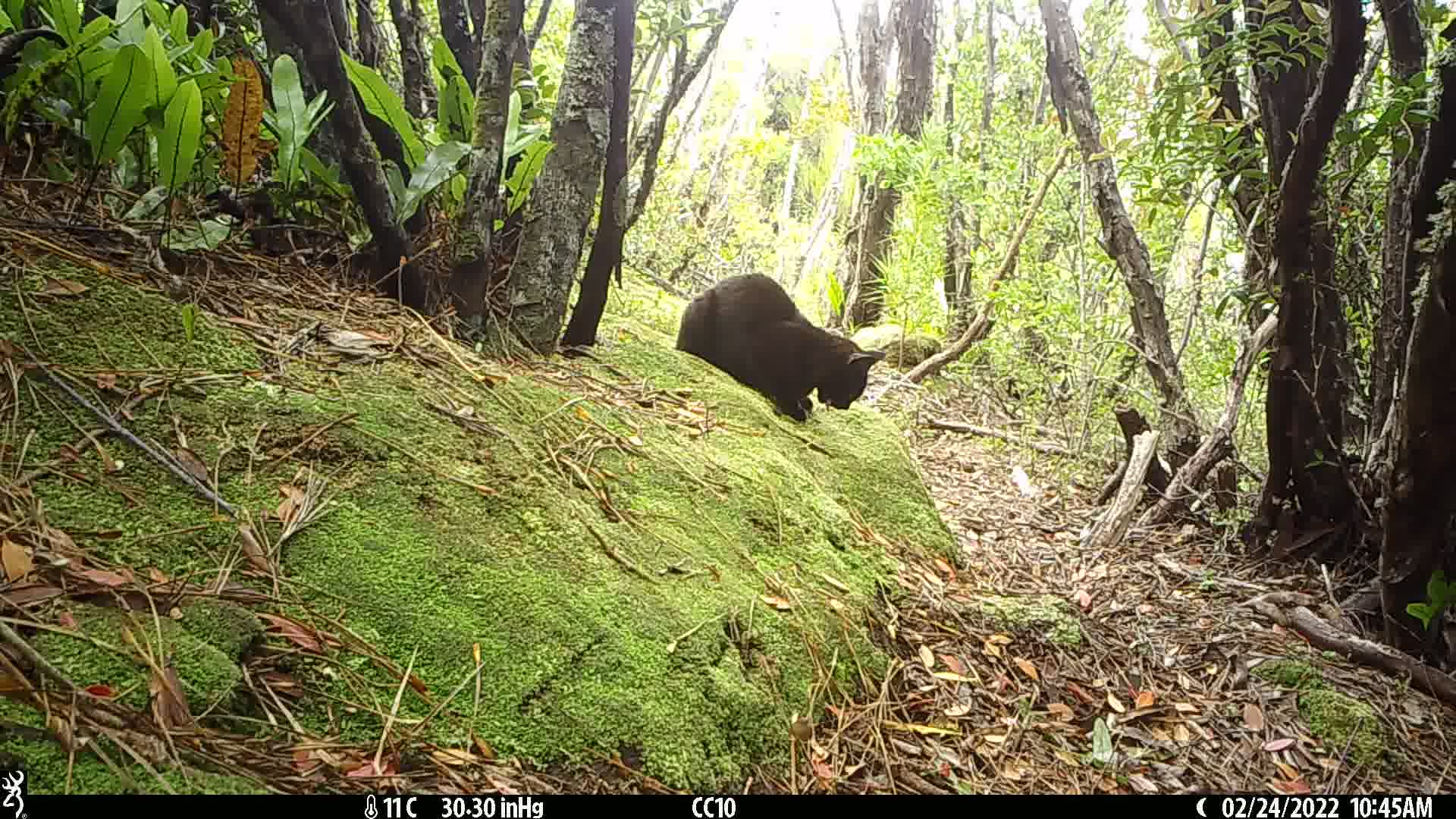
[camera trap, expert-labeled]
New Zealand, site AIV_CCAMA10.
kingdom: Animalia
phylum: Chordata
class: Mammalia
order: Carnivora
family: Felidae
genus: Felis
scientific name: Felis catus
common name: domestic cat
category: cat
Cat (domestic cat) (Felis catus).